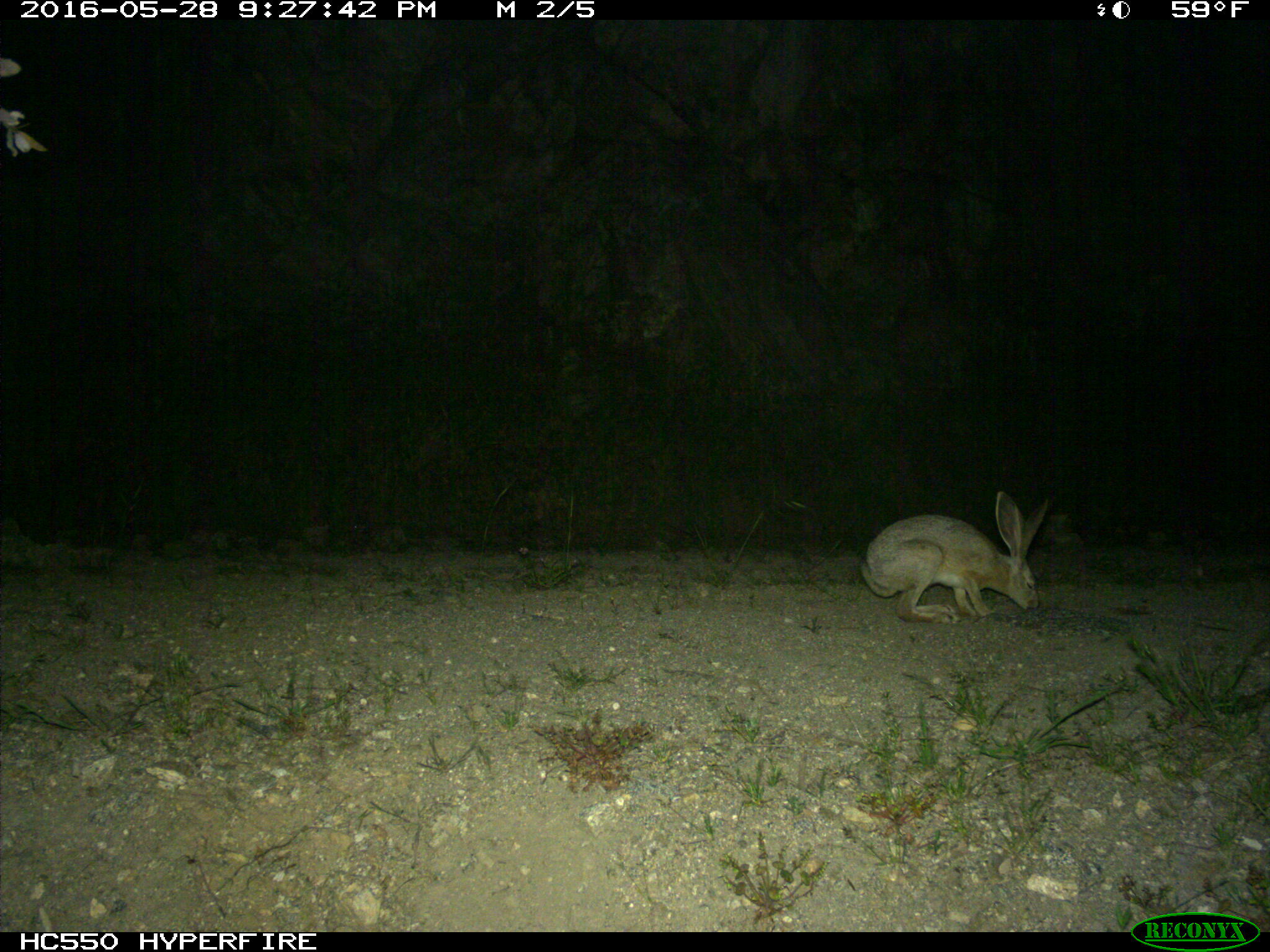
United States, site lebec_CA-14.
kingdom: Animalia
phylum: Chordata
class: Mammalia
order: Lagomorpha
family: Leporidae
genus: Lepus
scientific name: Lepus californicus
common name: black-tailed jackrabbit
Lepus californicus (black-tailed jackrabbit).